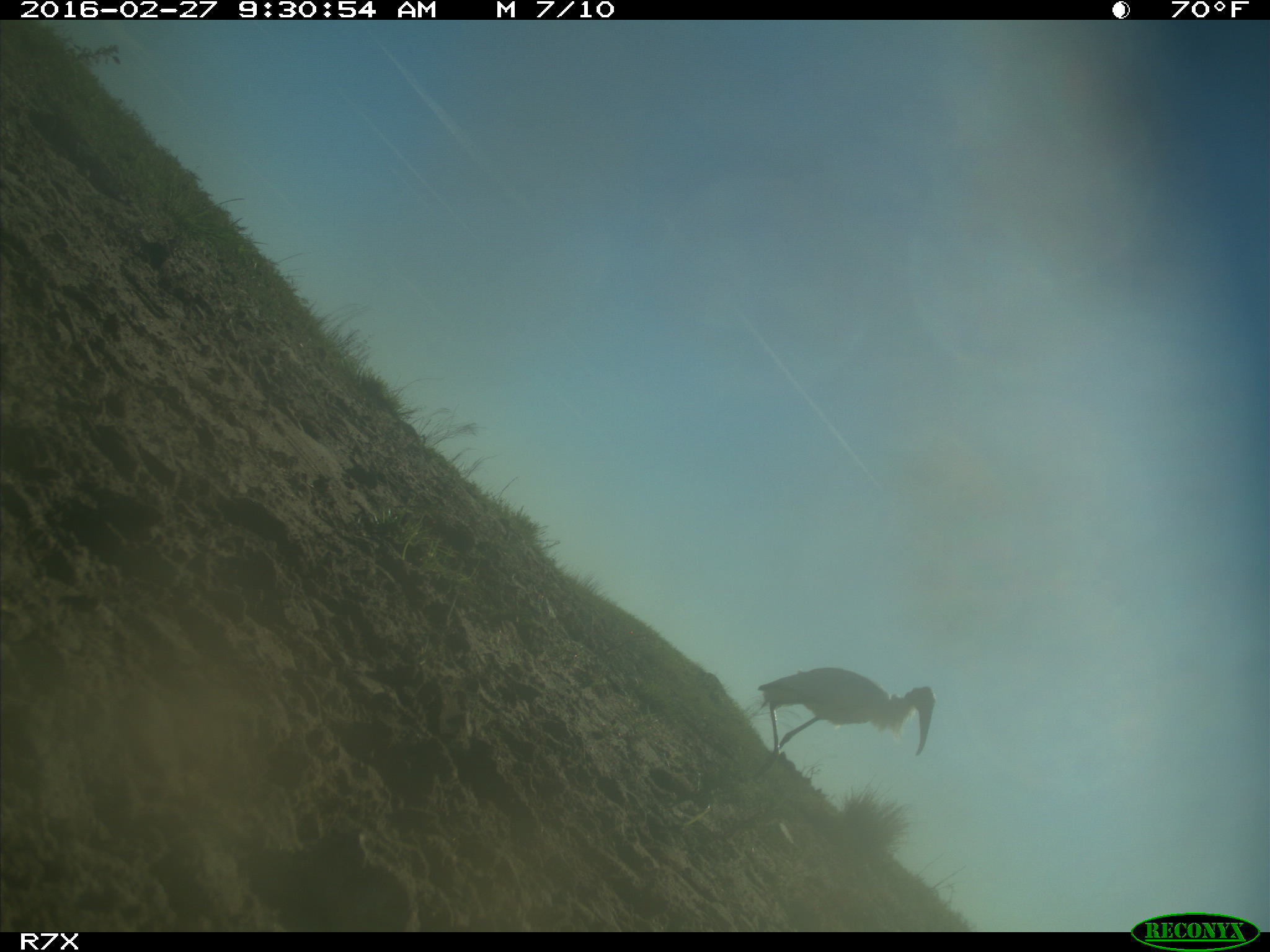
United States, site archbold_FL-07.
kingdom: Animalia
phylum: Chordata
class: Aves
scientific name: Aves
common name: birds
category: unidentified bird